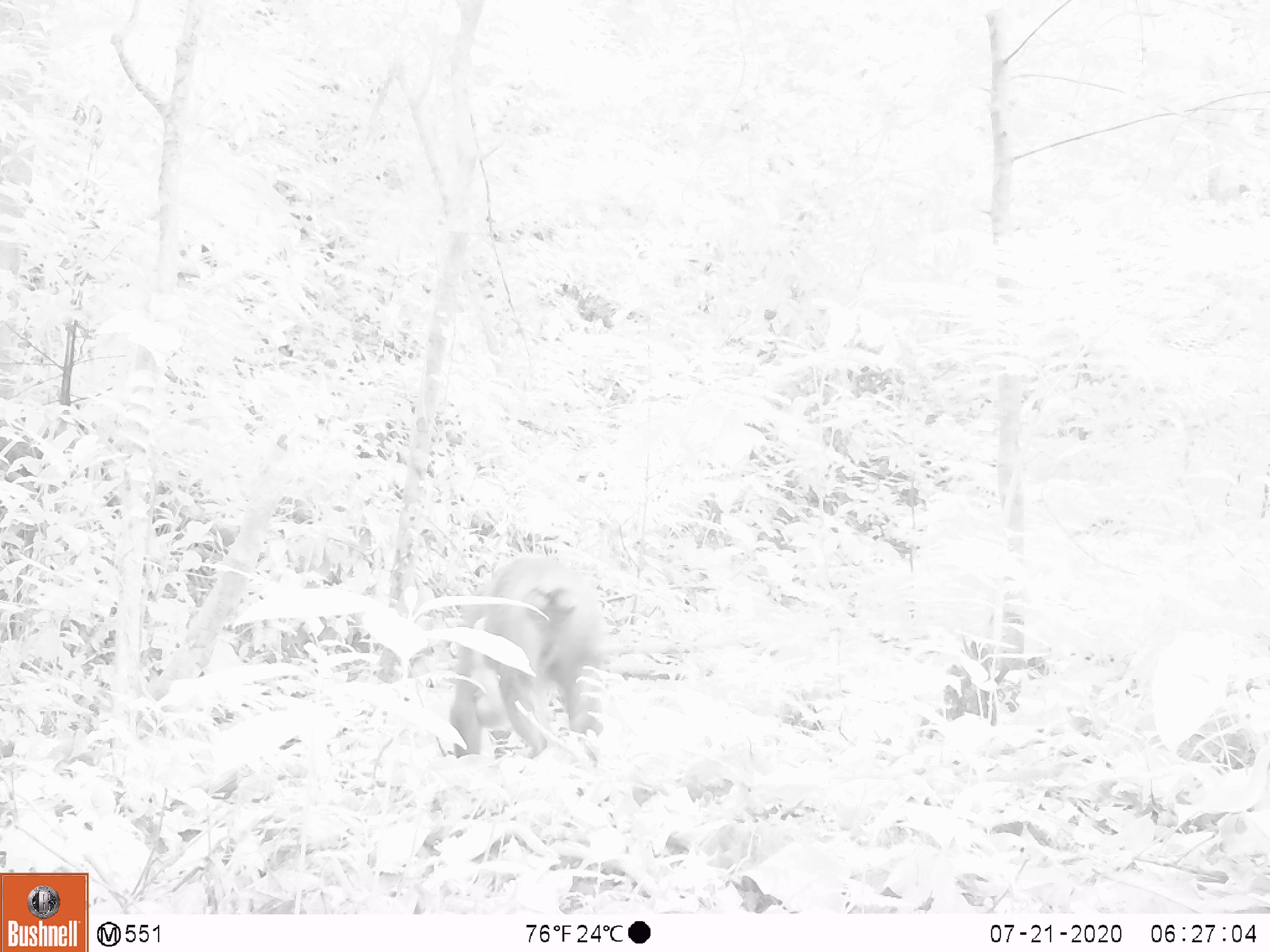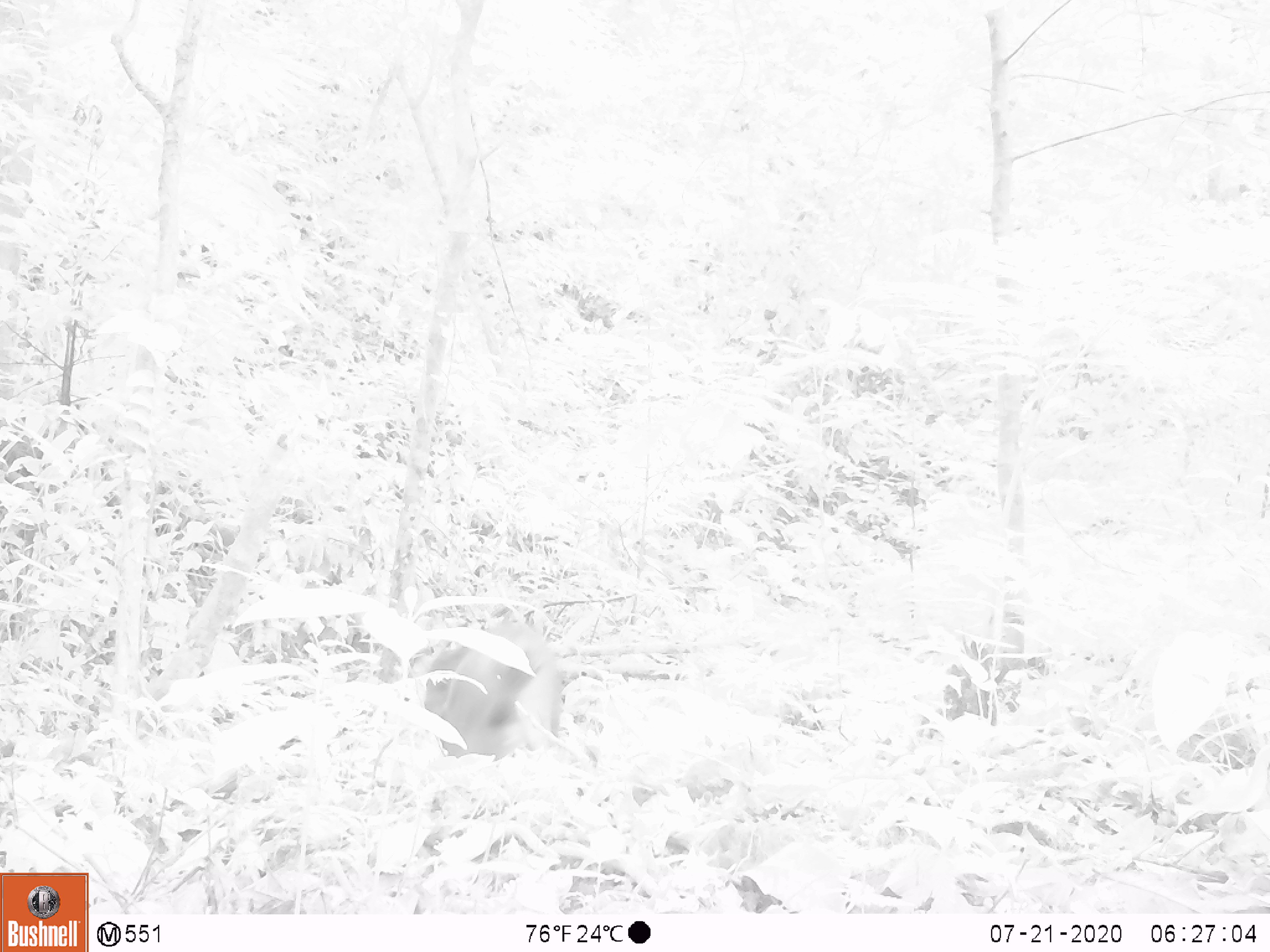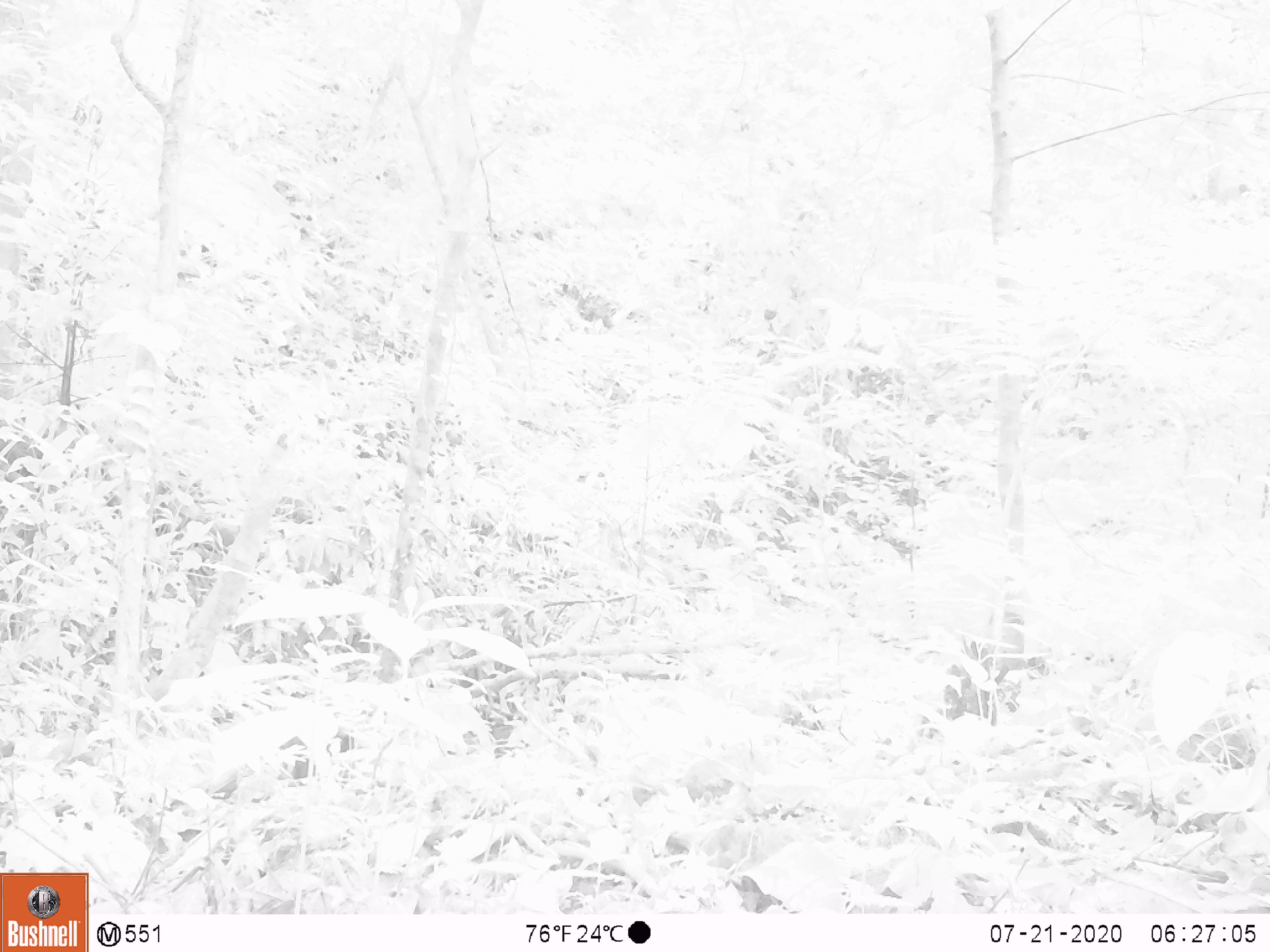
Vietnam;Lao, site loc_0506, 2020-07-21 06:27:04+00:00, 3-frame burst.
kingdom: Animalia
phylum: Chordata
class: Mammalia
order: Primates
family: Cercopithecidae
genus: Macaca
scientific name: Macaca arctoides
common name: stump-tailed macaque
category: stump tailed macaque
Stump tailed macaque (stump-tailed macaque) (Macaca arctoides). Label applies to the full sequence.